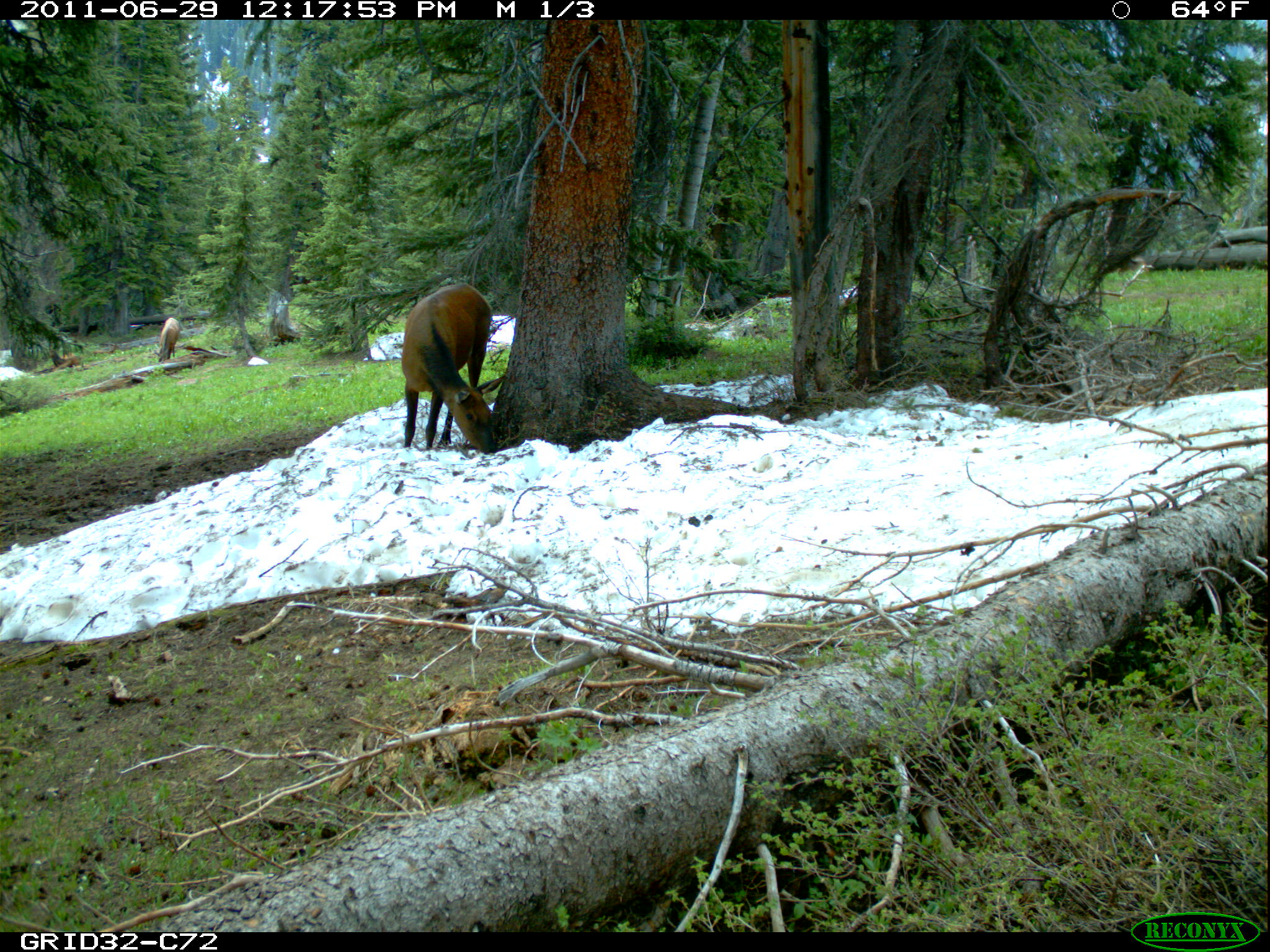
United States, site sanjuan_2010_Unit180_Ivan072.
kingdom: Animalia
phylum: Chordata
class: Mammalia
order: Artiodactyla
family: Cervidae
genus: Cervus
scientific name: Cervus elaphus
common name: red deer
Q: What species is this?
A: Cervus elaphus (red deer).